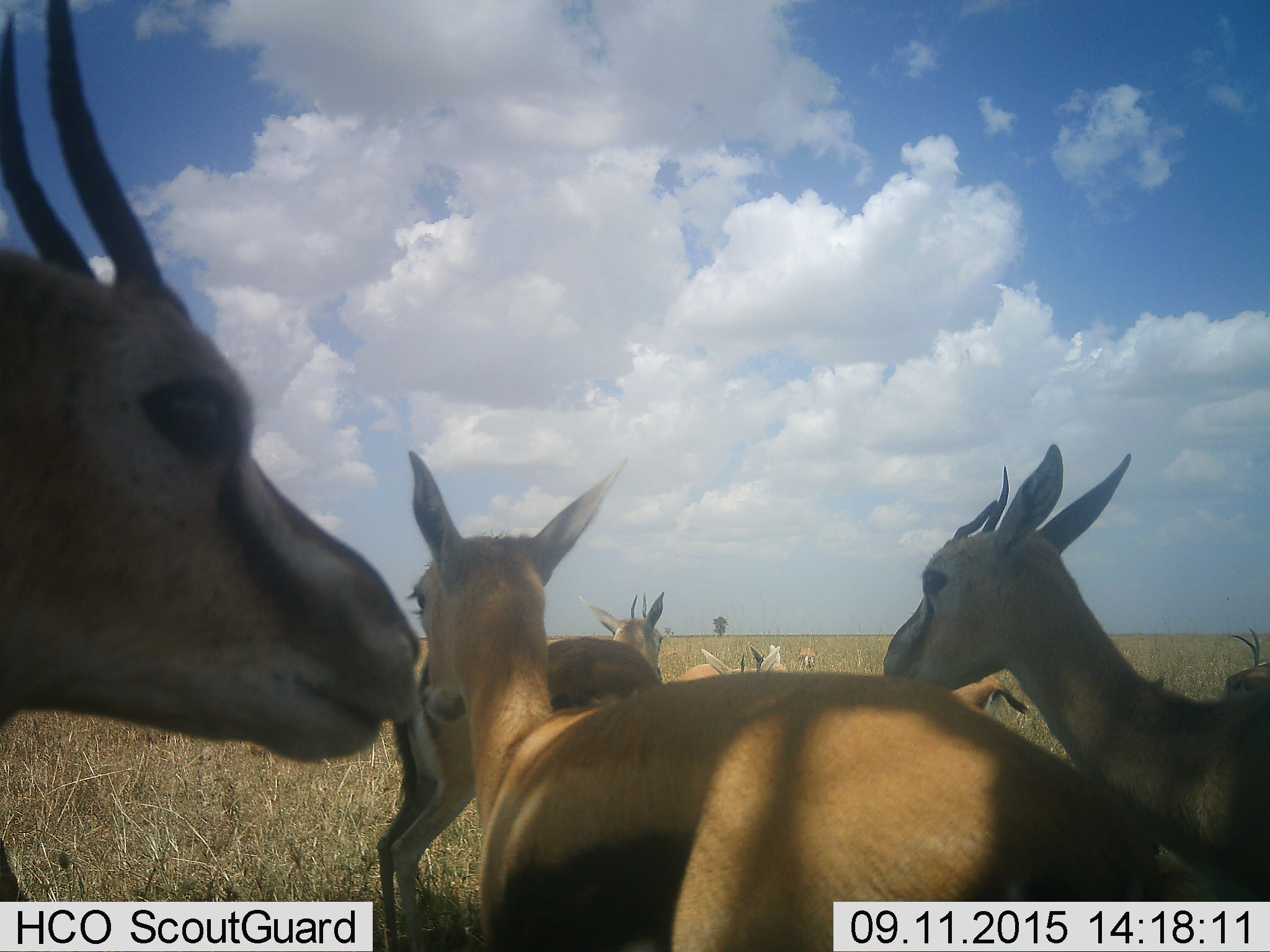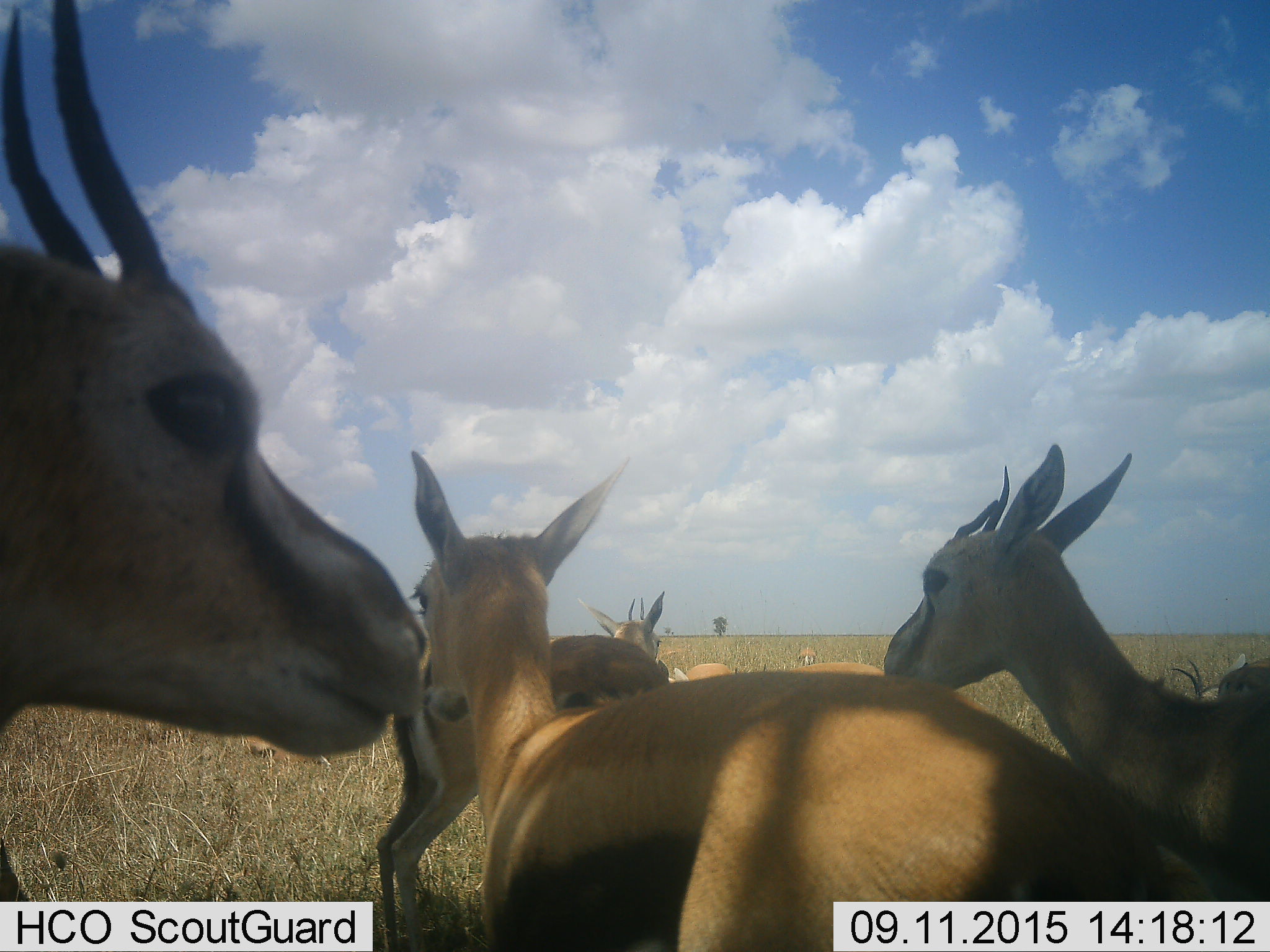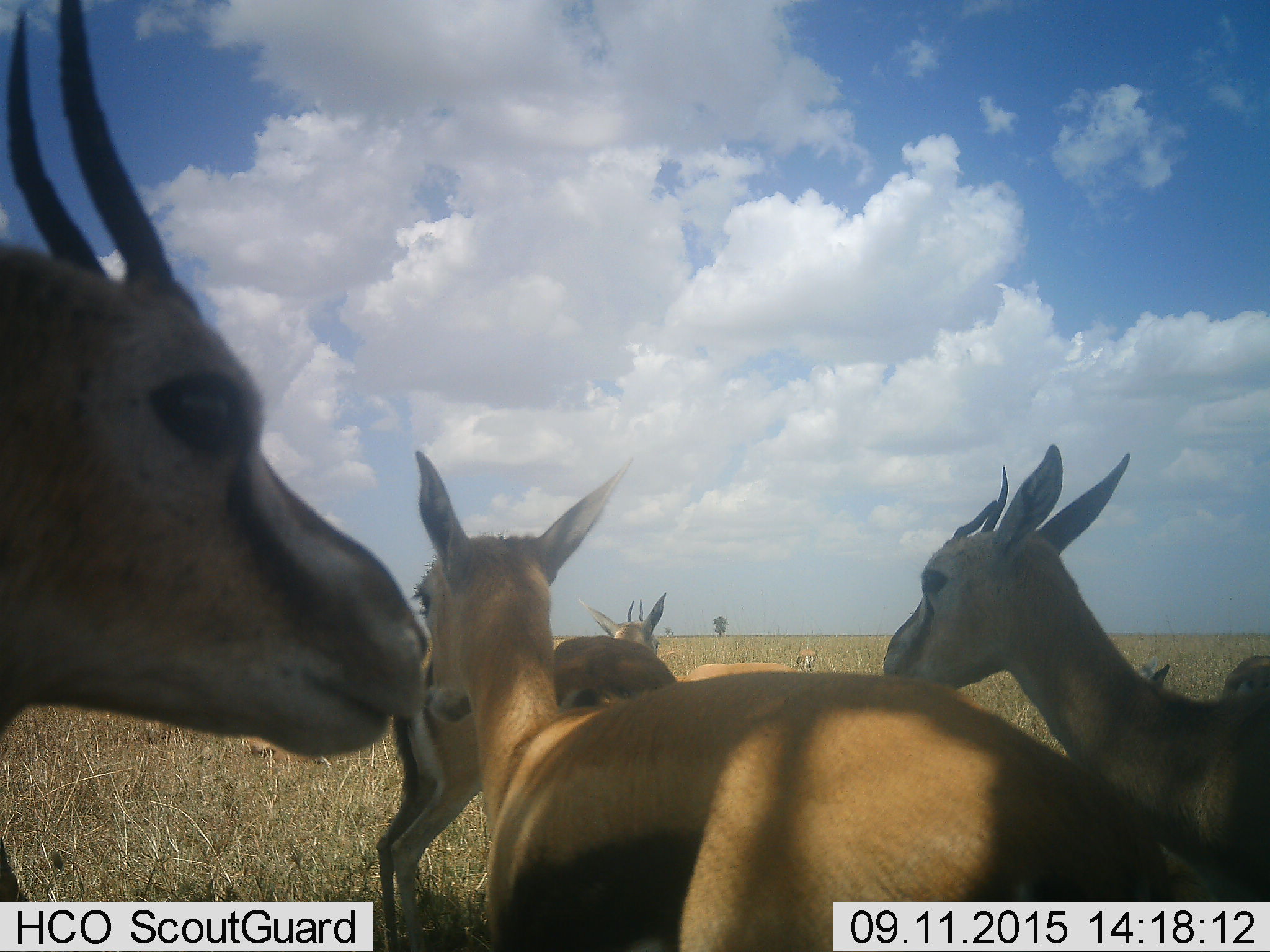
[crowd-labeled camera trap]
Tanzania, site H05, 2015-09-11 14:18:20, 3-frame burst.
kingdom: Animalia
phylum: Chordata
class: Mammalia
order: Artiodactyla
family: Bovidae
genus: Eudorcas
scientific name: Eudorcas thomsonii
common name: thomson's gazelle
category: gazellethomsons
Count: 10.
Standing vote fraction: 88%.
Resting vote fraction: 12%.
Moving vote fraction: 12%.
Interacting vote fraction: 0%.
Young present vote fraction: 25%.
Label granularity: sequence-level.